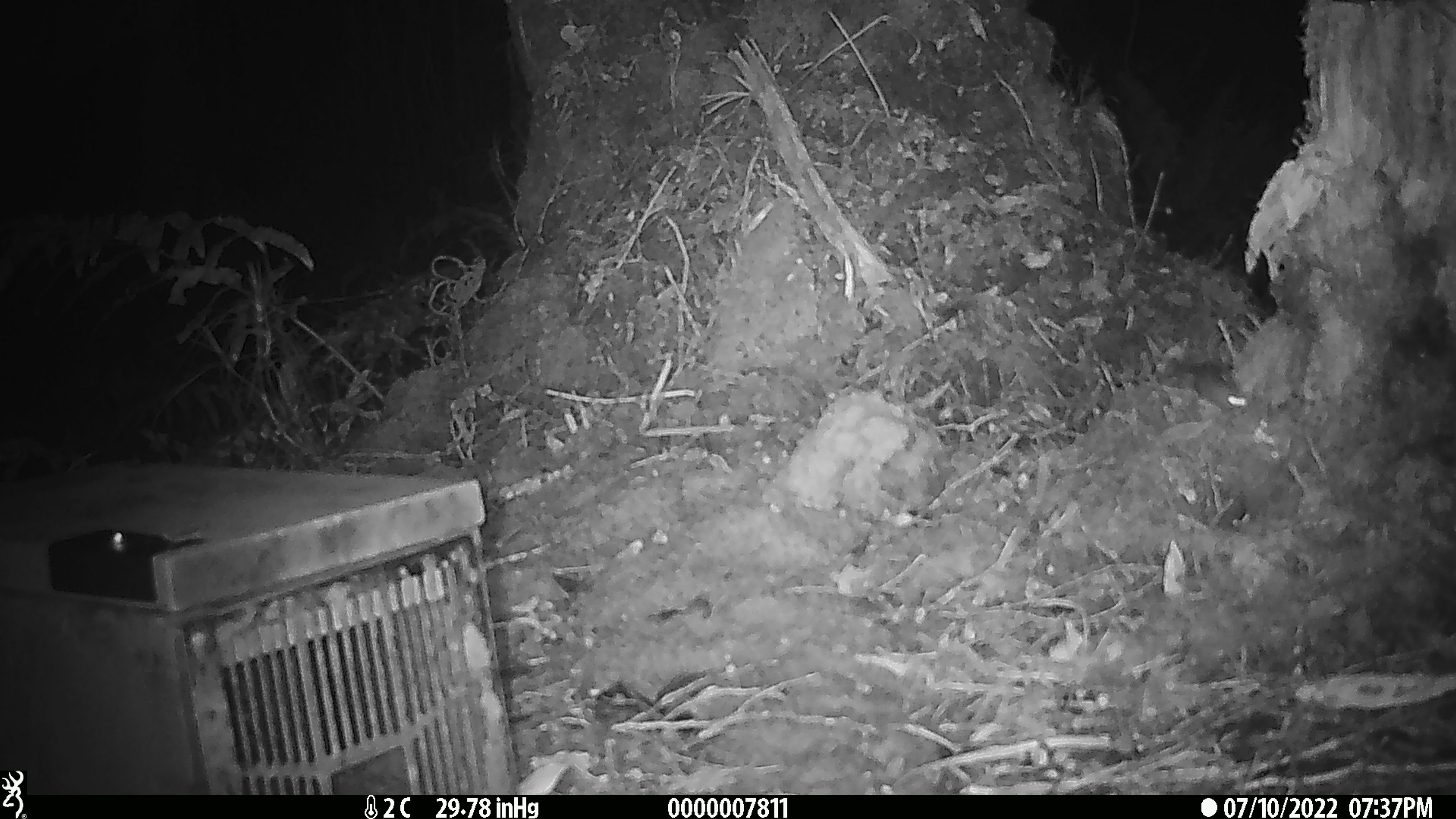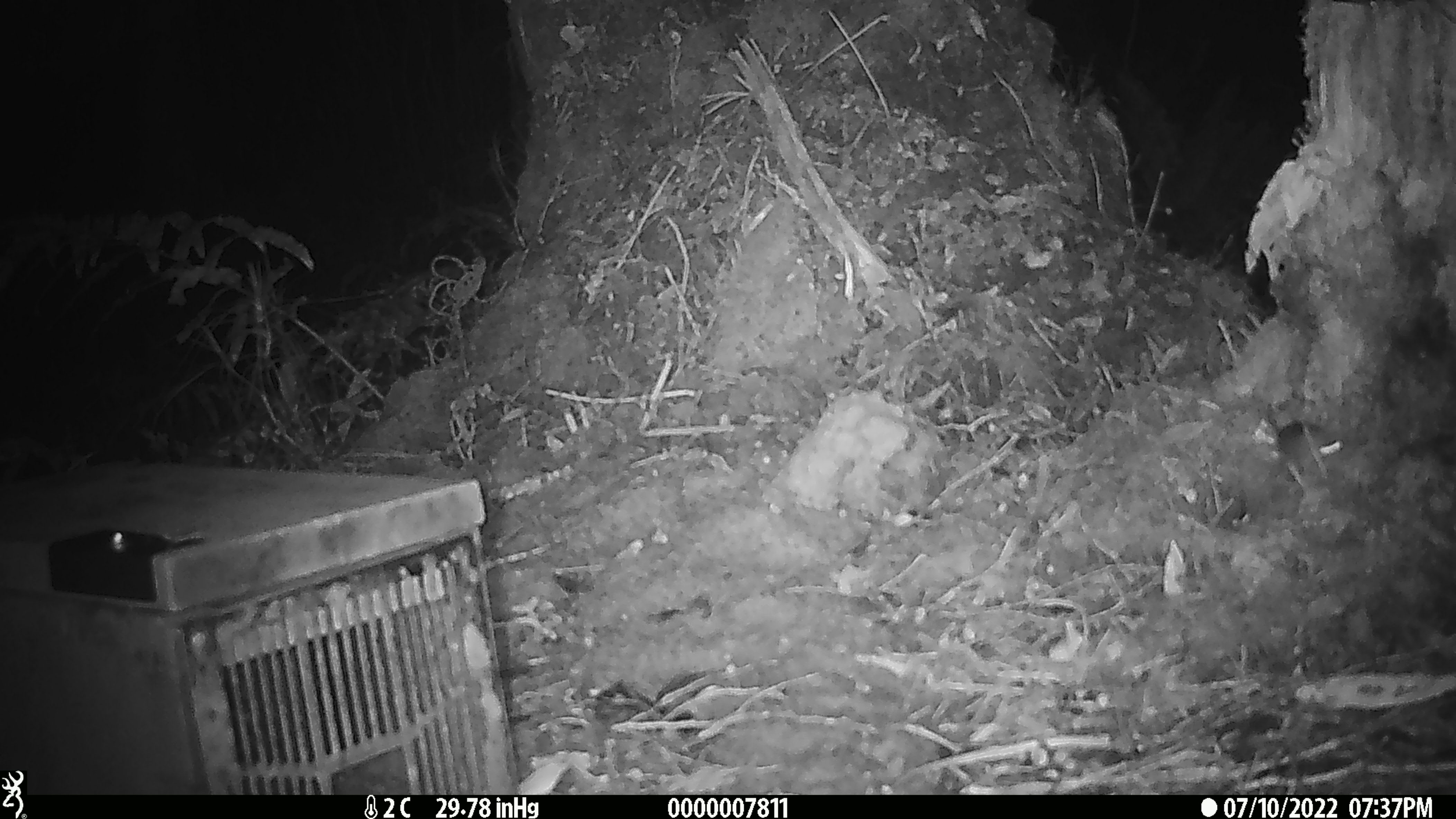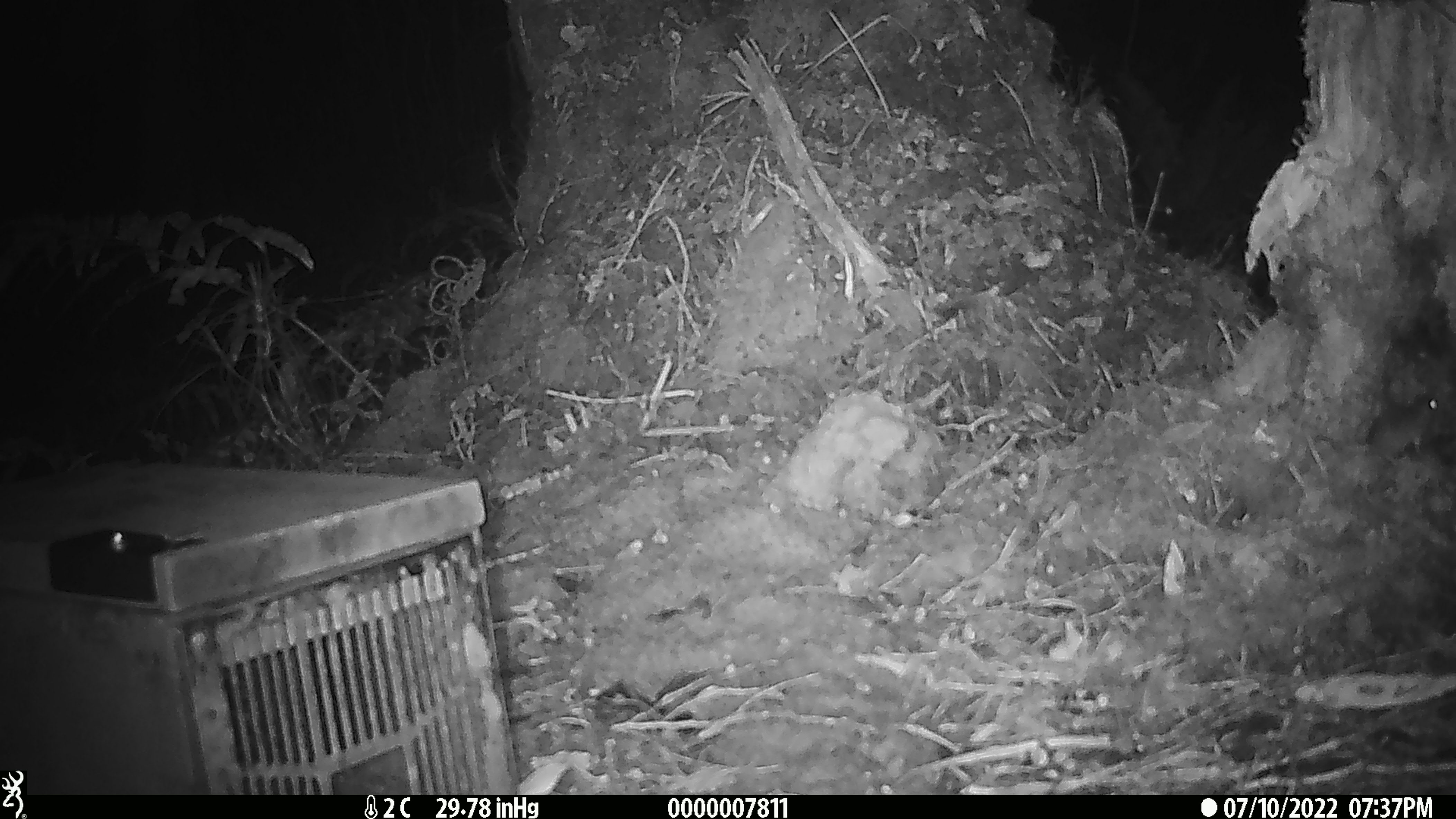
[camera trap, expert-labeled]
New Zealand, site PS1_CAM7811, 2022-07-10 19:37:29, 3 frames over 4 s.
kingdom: Animalia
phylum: Chordata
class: Mammalia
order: Rodentia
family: Muridae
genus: Mus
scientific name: Mus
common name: mouse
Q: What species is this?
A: Mouse (Mus).